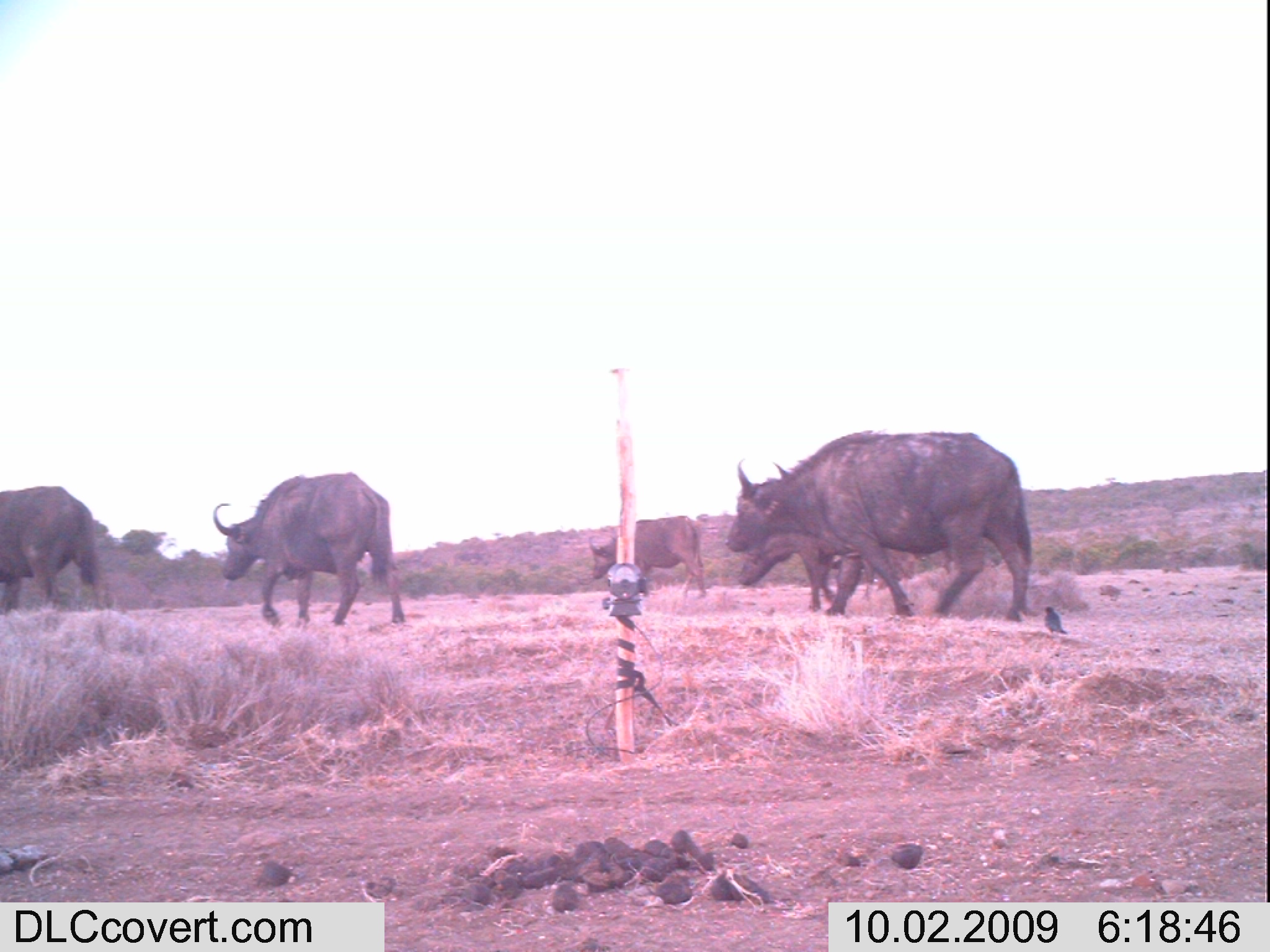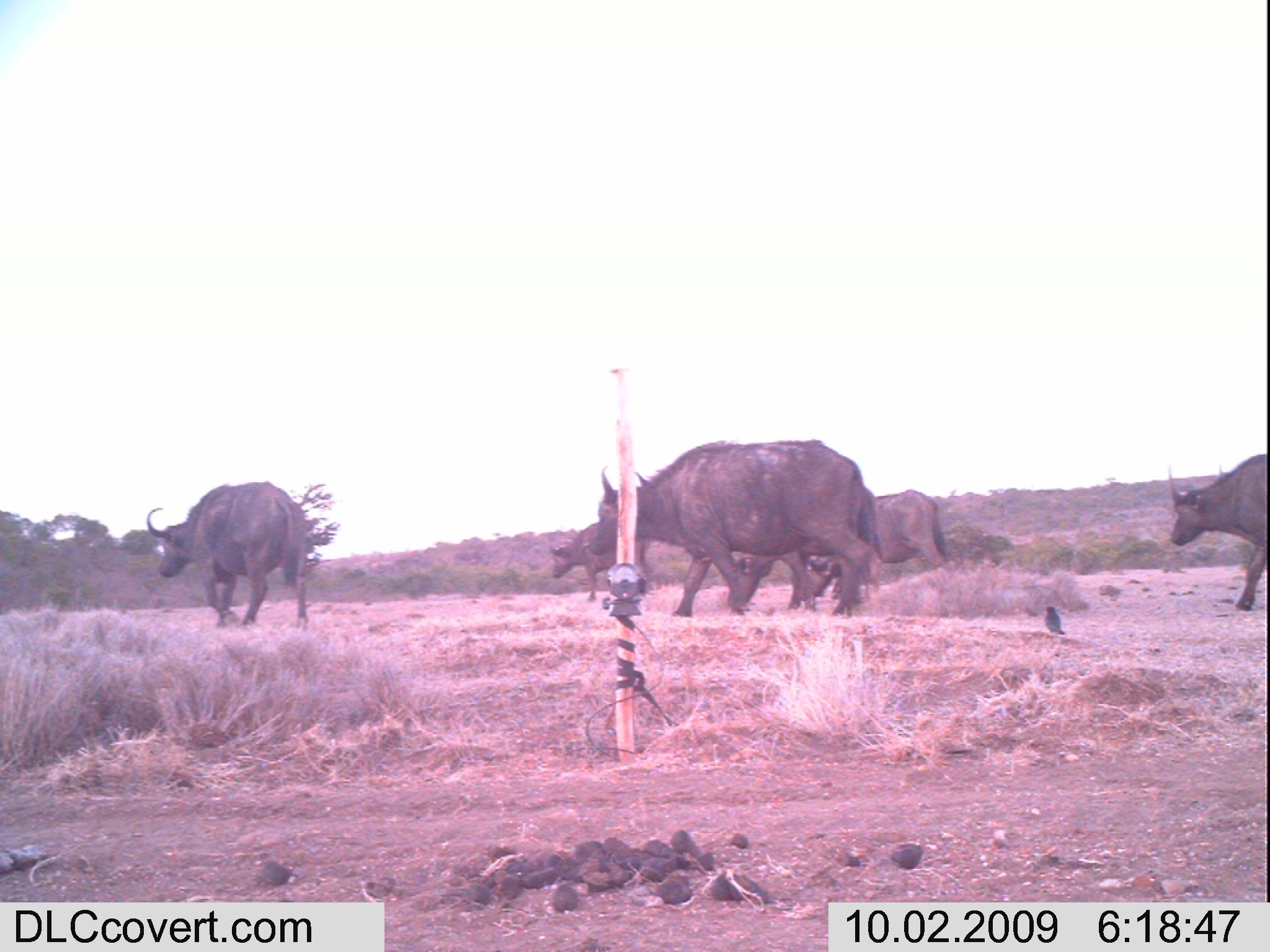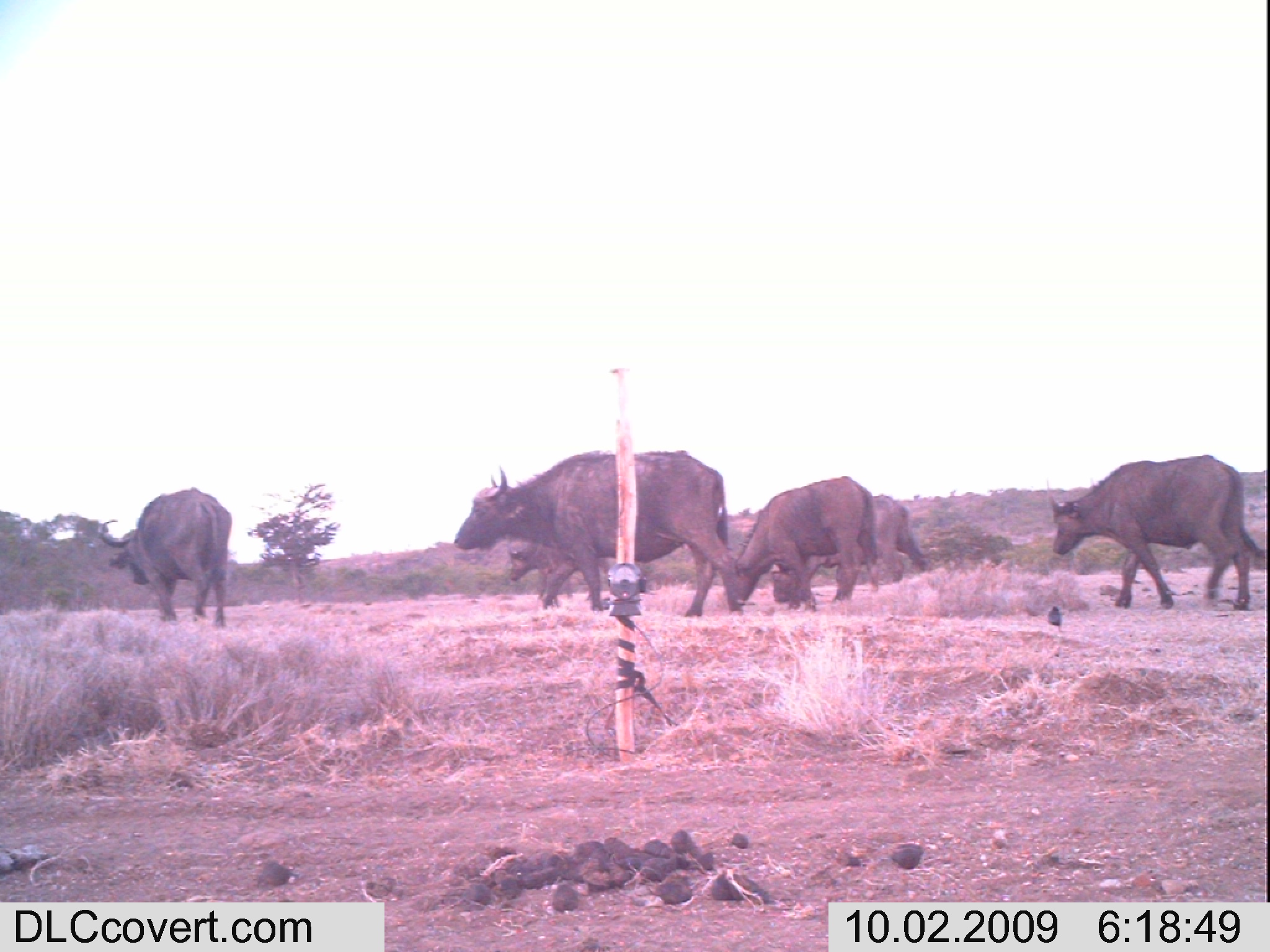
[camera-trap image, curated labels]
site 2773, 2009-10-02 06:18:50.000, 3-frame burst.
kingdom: Animalia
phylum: Chordata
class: Mammalia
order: Artiodactyla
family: Bovidae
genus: Syncerus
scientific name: Syncerus caffer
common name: african buffalo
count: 5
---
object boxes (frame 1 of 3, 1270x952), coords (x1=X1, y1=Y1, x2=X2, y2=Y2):
syncerus caffer: (x1=719, y1=427, x2=1039, y2=626); (x1=205, y1=468, x2=410, y2=631); (x1=0, y1=474, x2=116, y2=617); (x1=733, y1=533, x2=926, y2=613); (x1=583, y1=510, x2=711, y2=605); (x1=1038, y1=604, x2=1069, y2=639)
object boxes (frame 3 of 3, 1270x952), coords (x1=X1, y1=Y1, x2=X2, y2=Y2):
syncerus caffer: (x1=445, y1=447, x2=726, y2=621); (x1=1040, y1=457, x2=1268, y2=613); (x1=95, y1=485, x2=237, y2=632); (x1=720, y1=475, x2=870, y2=608); (x1=874, y1=490, x2=934, y2=591); (x1=501, y1=534, x2=569, y2=611); (x1=1044, y1=604, x2=1063, y2=630)